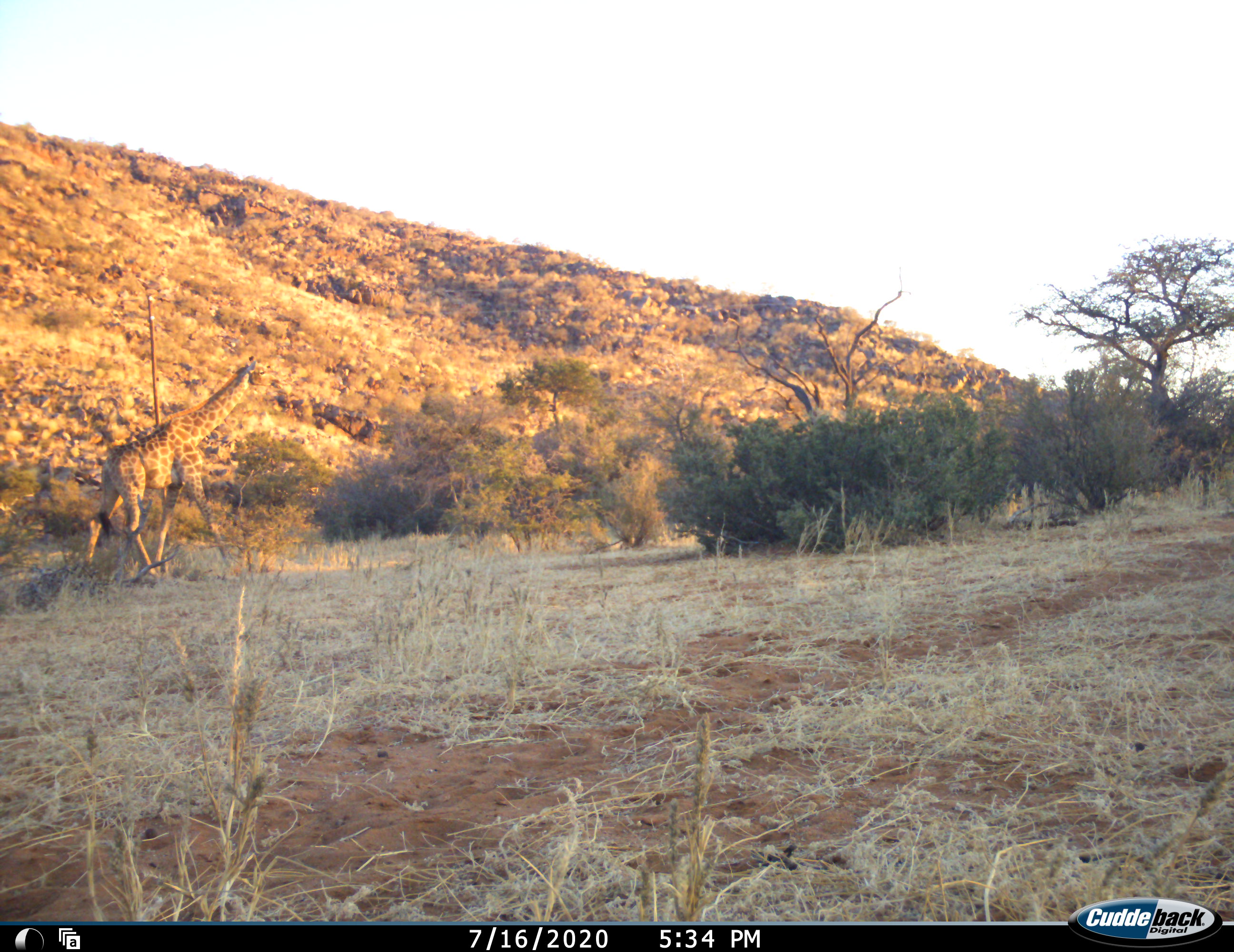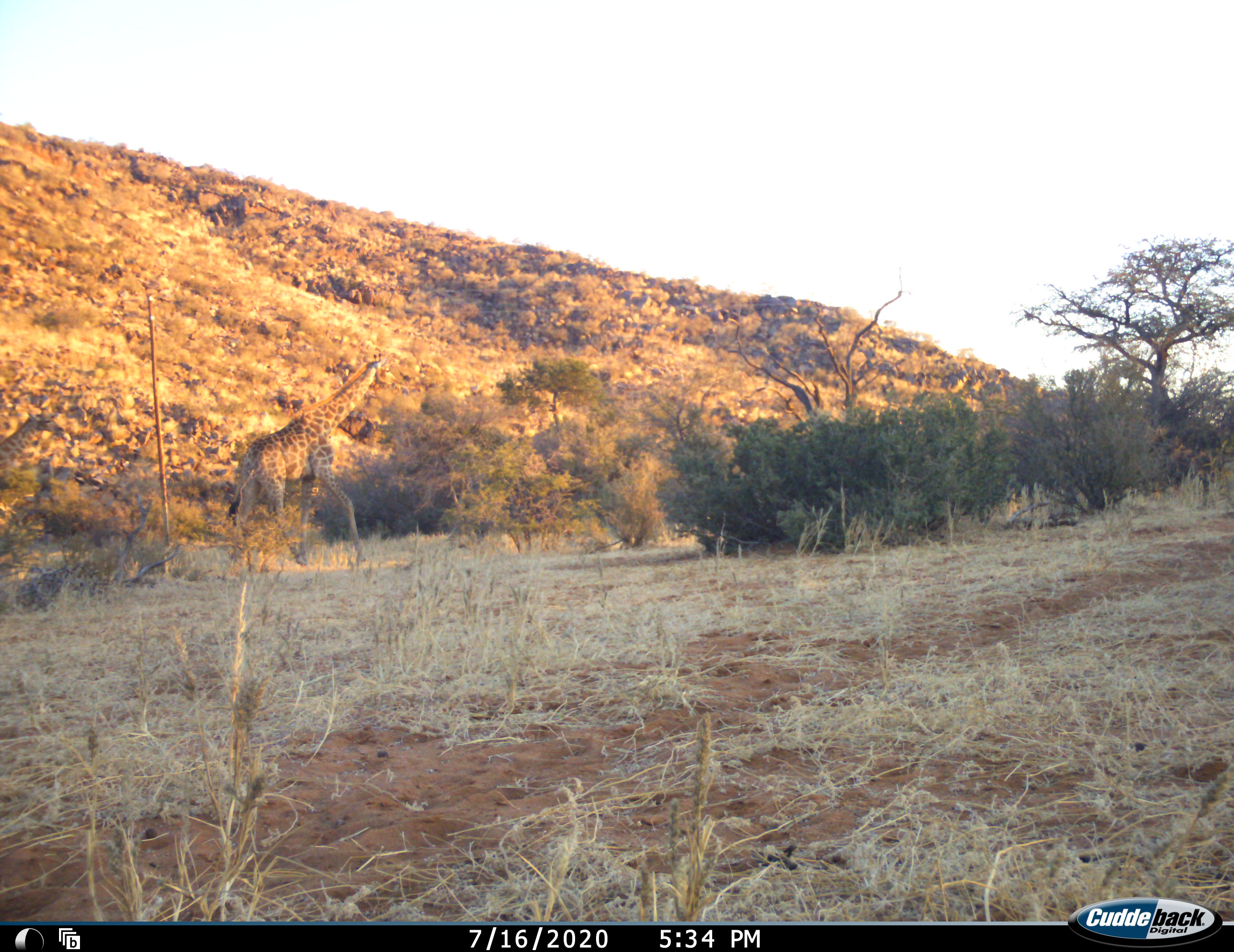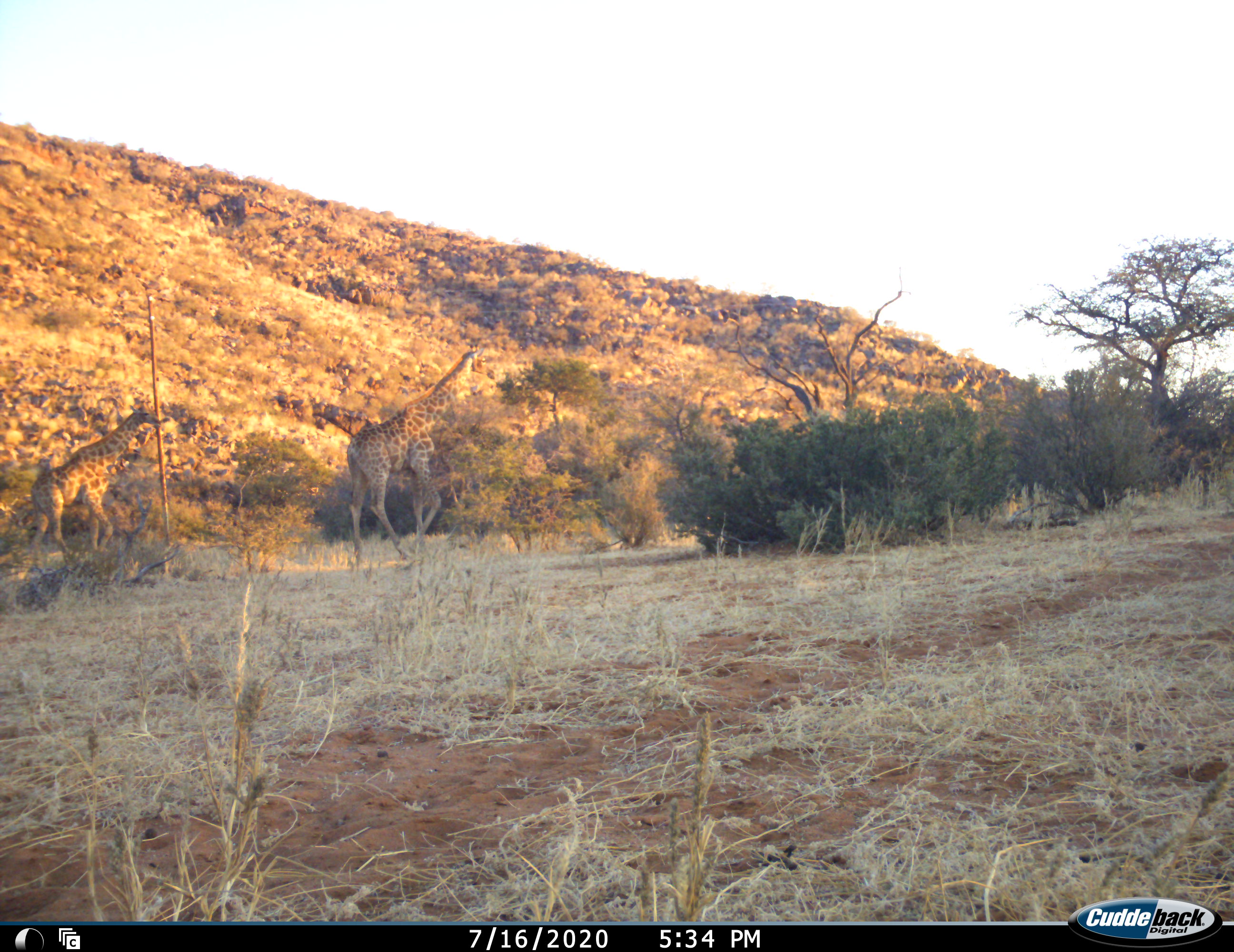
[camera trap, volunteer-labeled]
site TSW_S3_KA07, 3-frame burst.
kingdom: Animalia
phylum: Chordata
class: Mammalia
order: Artiodactyla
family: Giraffidae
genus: Giraffa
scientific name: Giraffa camelopardalis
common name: giraffe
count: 2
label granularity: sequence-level